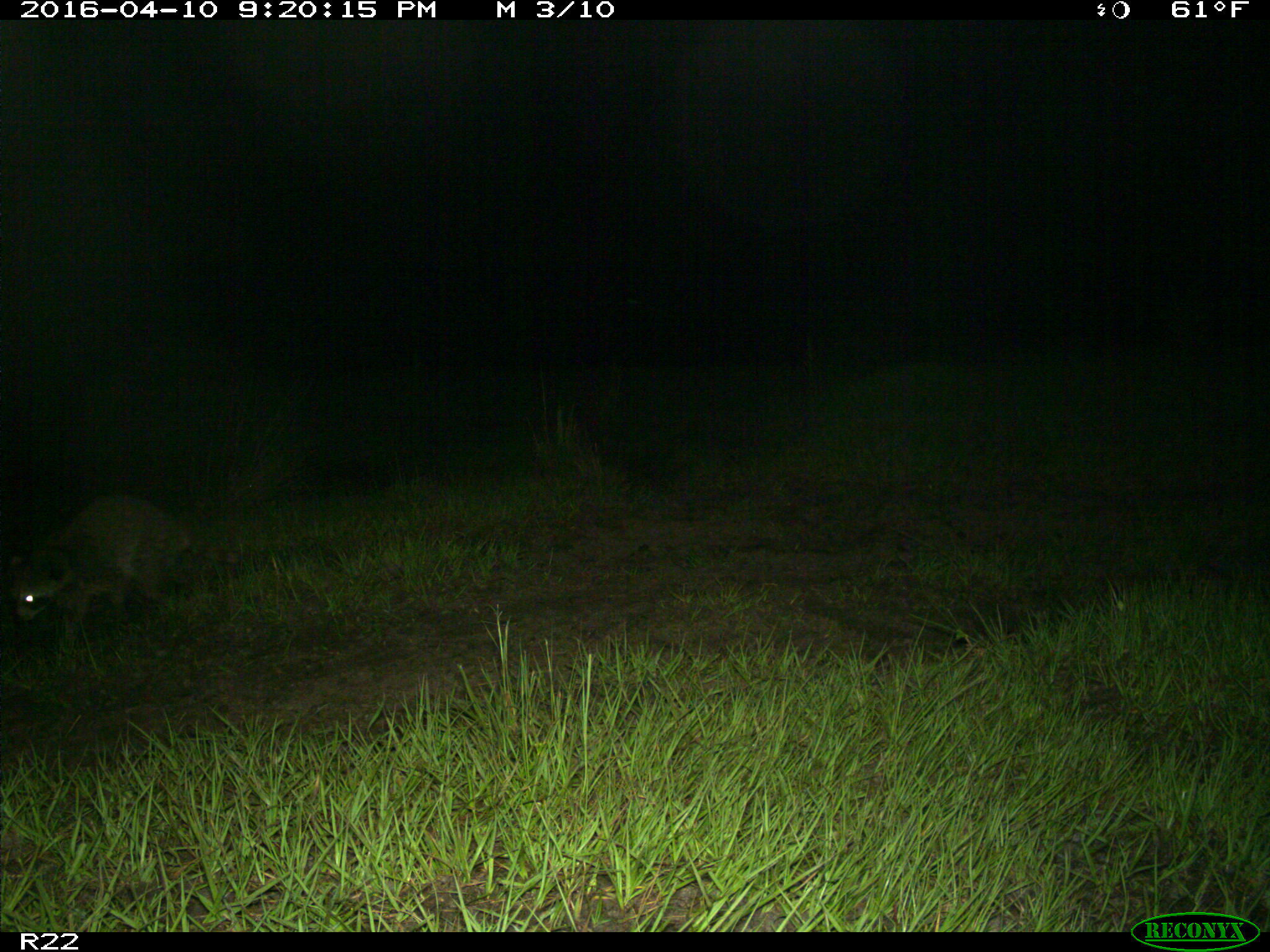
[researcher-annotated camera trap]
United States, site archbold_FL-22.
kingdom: Animalia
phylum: Chordata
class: Mammalia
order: Carnivora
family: Procyonidae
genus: Procyon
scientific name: Procyon lotor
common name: common raccoon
Procyon lotor (common raccoon).